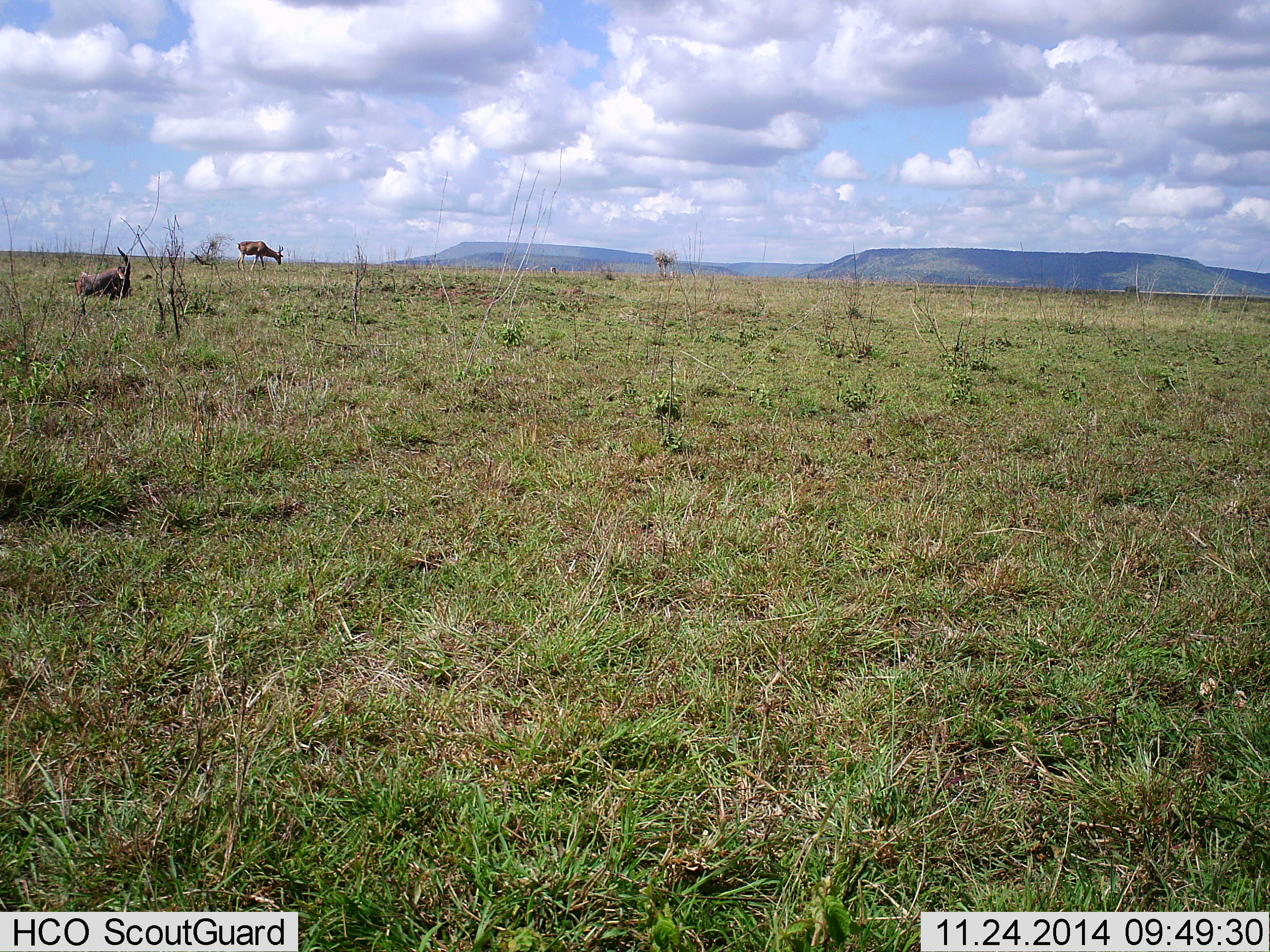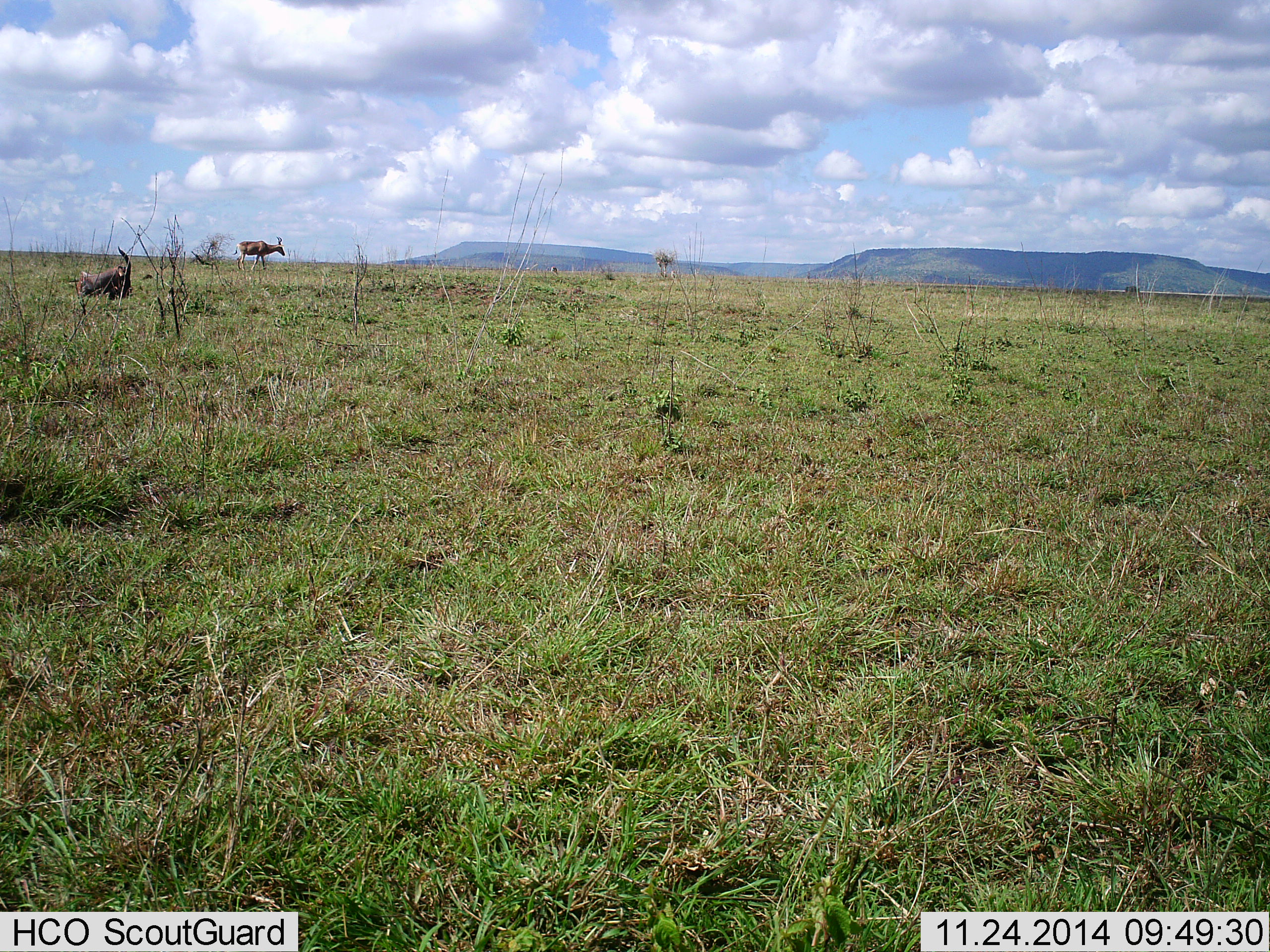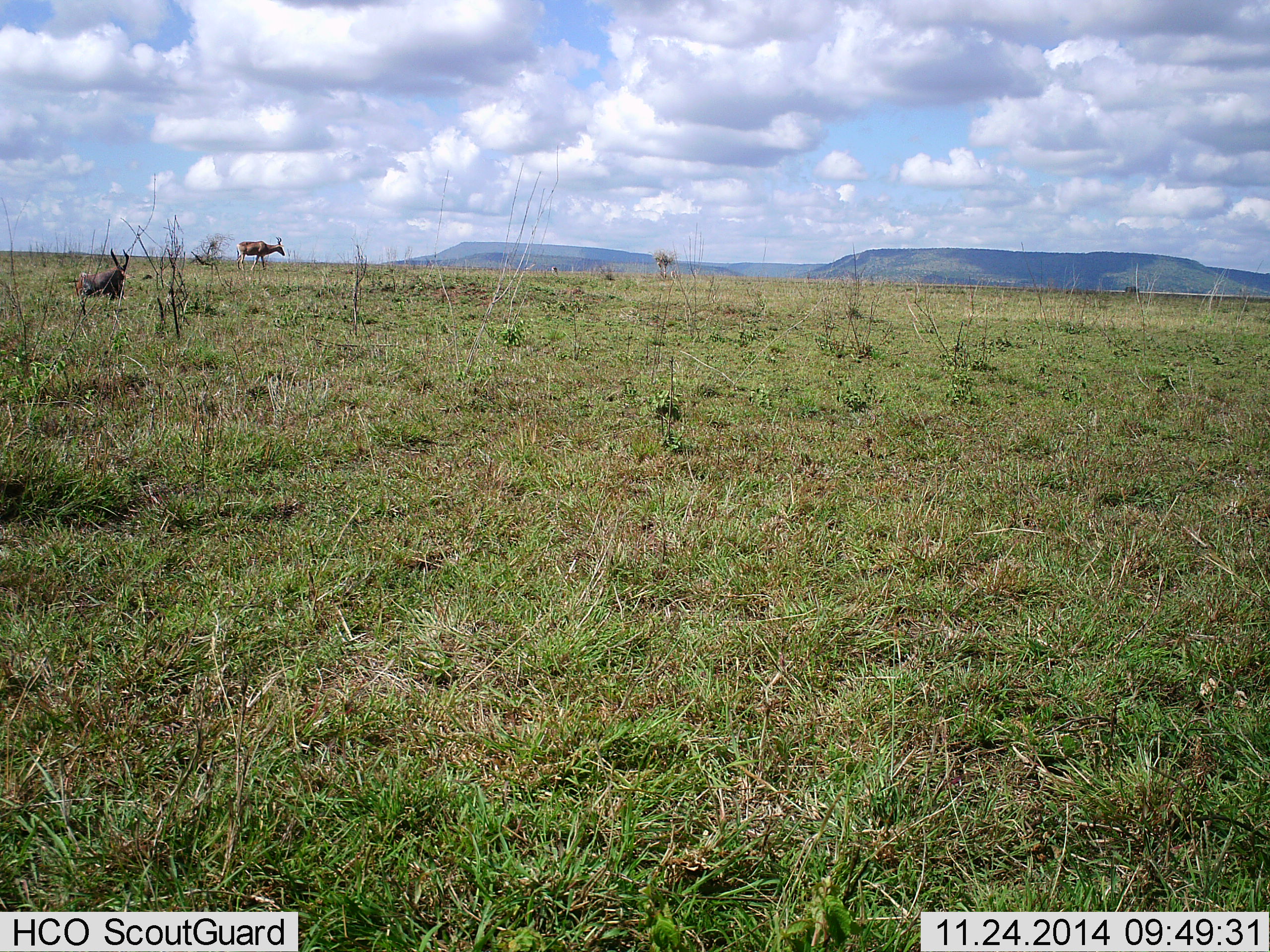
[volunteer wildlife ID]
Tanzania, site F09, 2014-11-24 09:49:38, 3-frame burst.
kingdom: Animalia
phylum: Chordata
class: Mammalia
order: Artiodactyla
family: Bovidae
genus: Damaliscus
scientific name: Damaliscus lunatus jimela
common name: topi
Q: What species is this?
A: Topi (Damaliscus lunatus jimela).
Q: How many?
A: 2.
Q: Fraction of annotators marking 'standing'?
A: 45%.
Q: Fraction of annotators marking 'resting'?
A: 73%.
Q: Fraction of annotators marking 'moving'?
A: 0%.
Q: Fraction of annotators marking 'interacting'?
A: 0%.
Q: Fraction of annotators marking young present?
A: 0%.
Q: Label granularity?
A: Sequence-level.